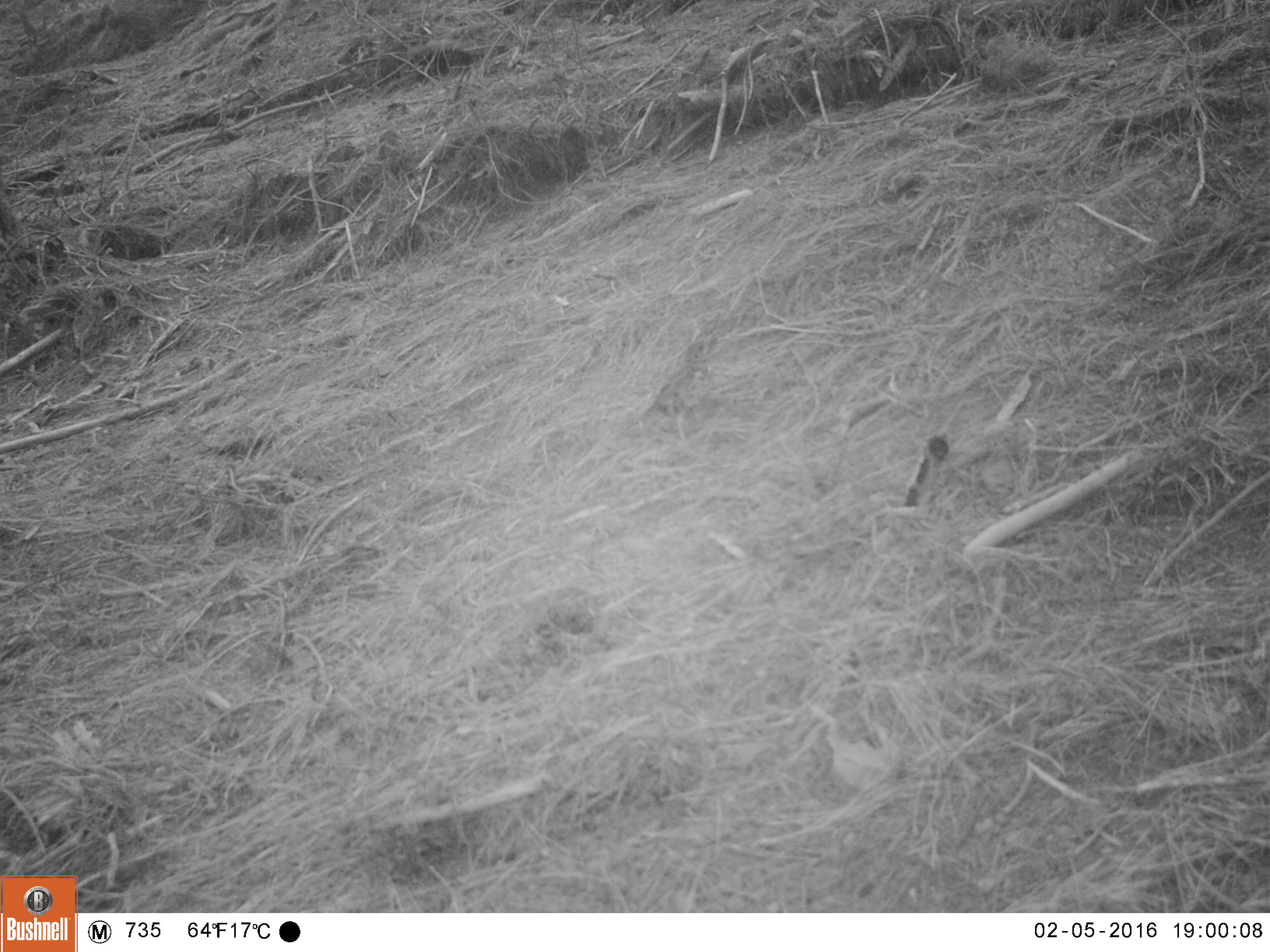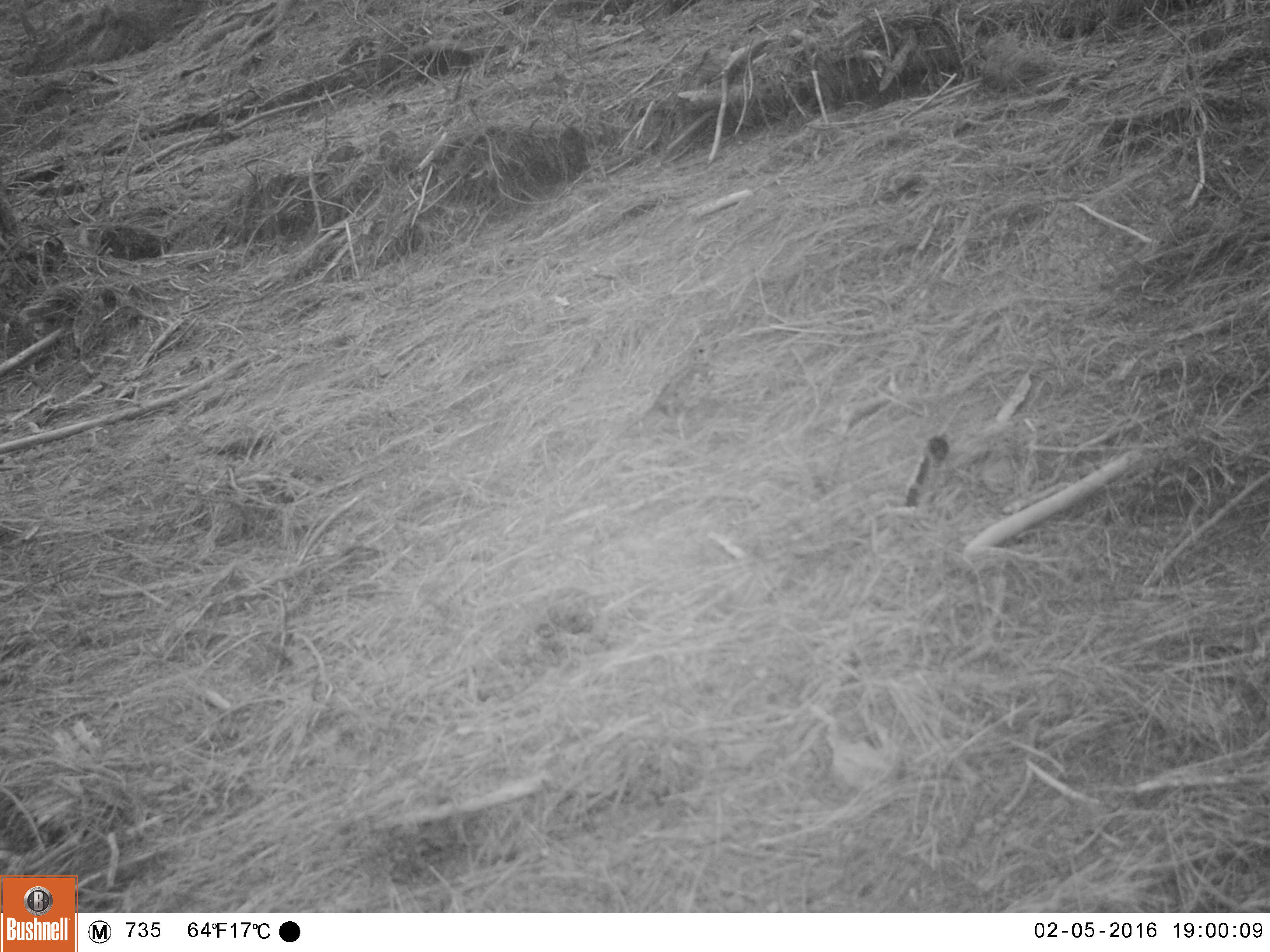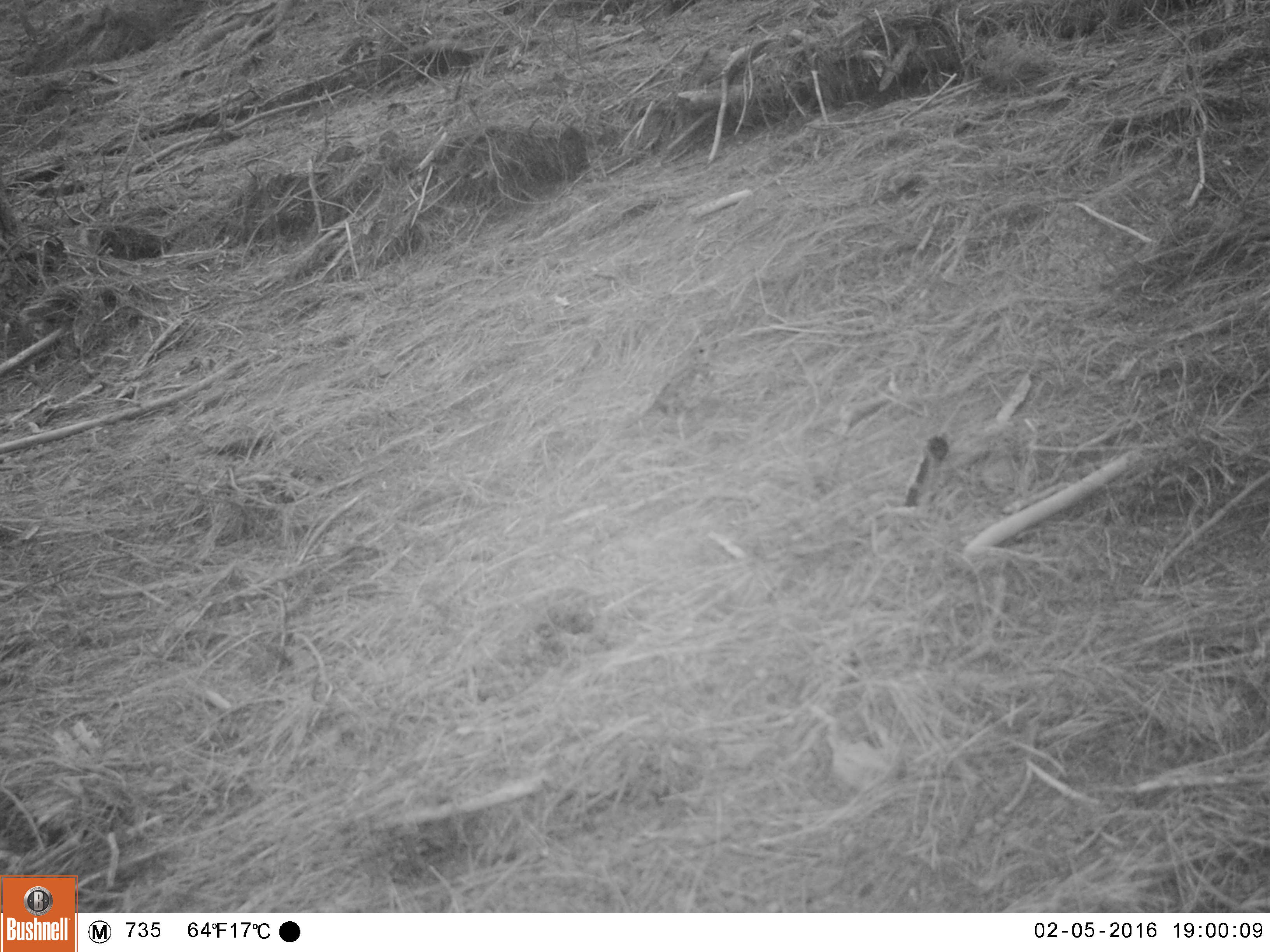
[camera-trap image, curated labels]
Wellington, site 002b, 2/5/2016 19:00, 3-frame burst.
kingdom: Animalia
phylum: Chordata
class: Aves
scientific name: Aves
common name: bird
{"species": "bird (Aves)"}